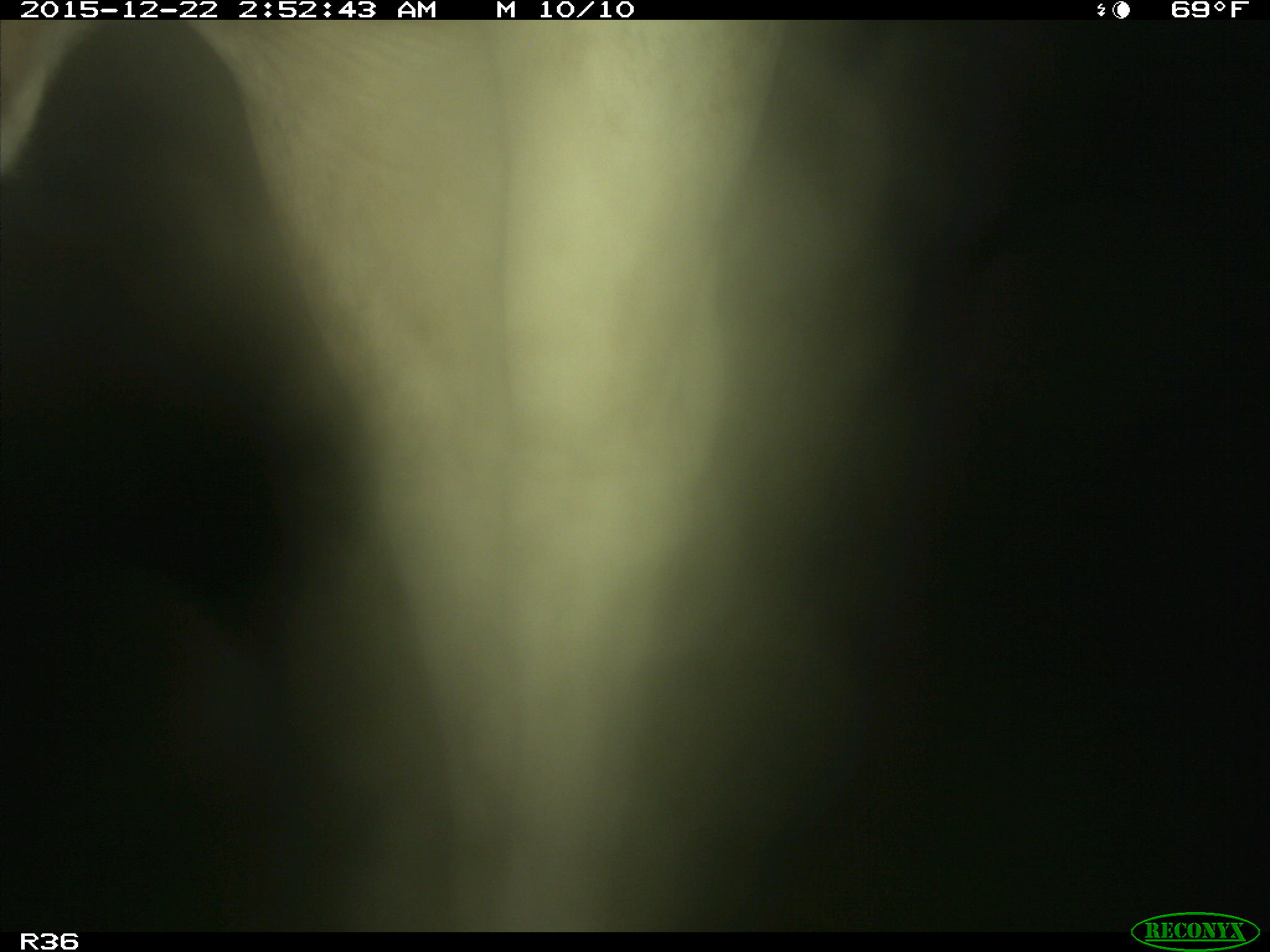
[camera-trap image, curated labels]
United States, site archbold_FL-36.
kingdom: Animalia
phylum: Chordata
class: Mammalia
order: Artiodactyla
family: Bovidae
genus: Bos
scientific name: Bos taurus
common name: domestic cow